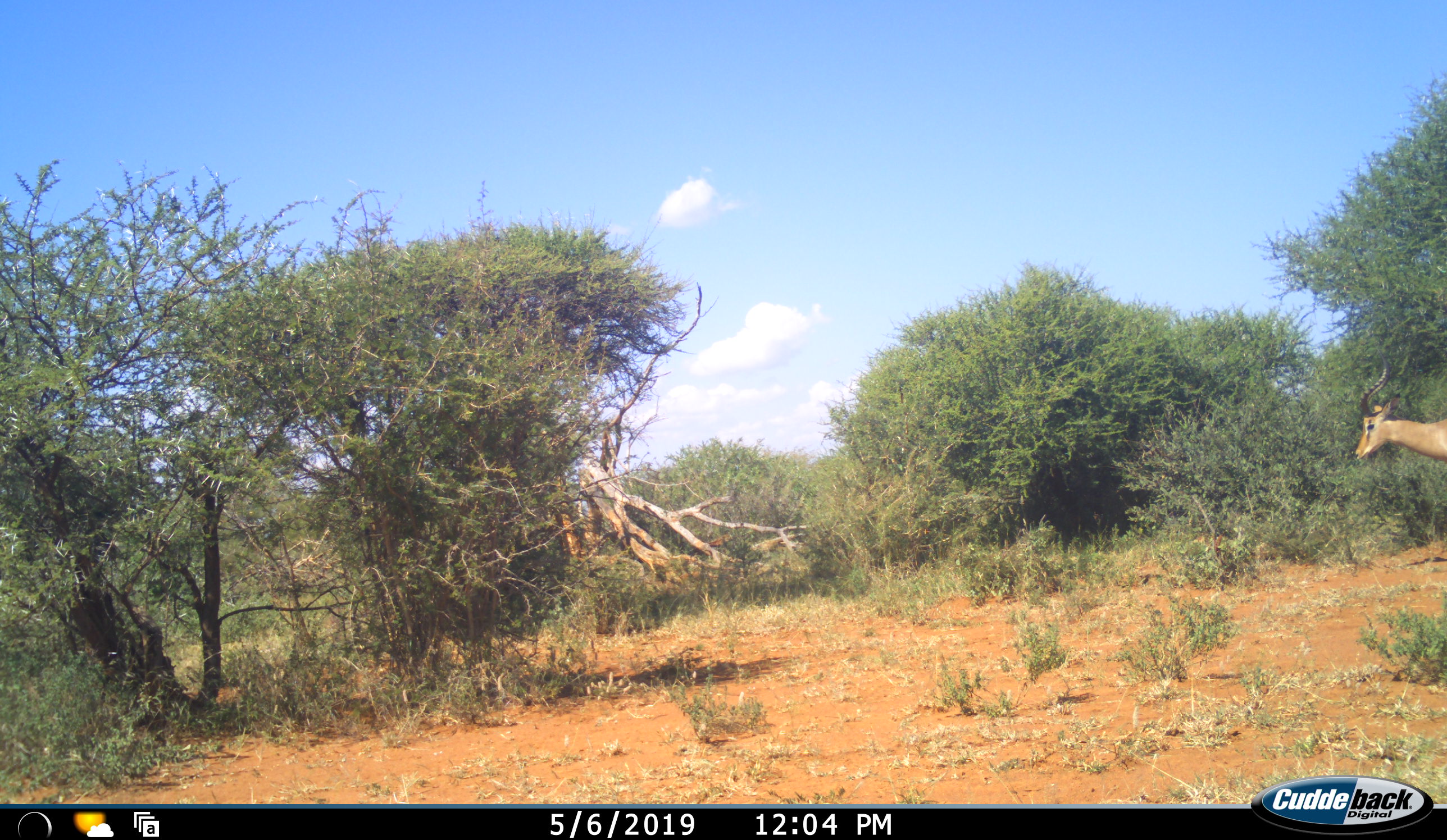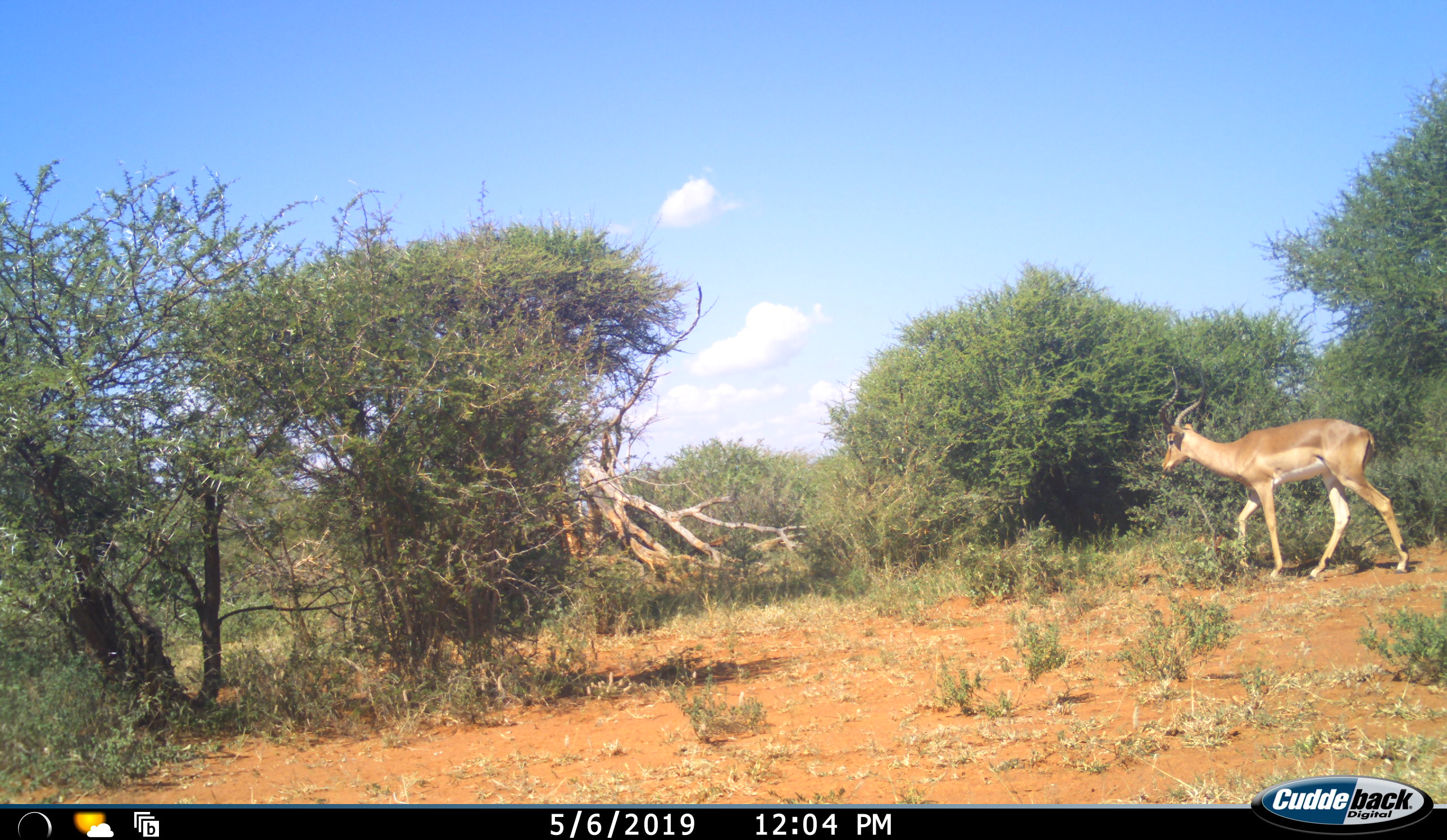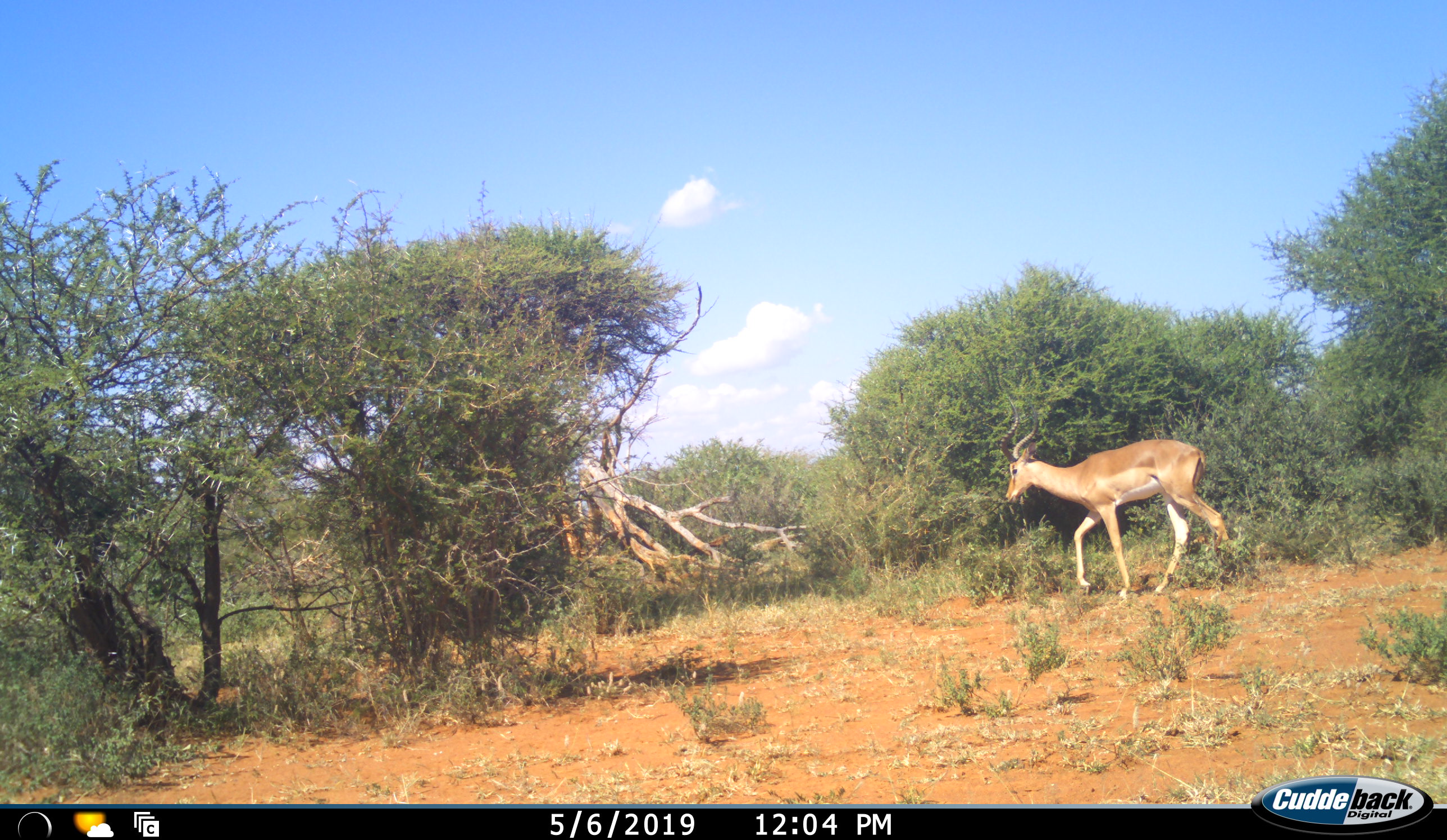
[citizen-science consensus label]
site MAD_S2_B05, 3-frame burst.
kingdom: Animalia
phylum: Chordata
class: Mammalia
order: Artiodactyla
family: Bovidae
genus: Aepyceros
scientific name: Aepyceros melampus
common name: impala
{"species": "impala (Aepyceros melampus)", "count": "1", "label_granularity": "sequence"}